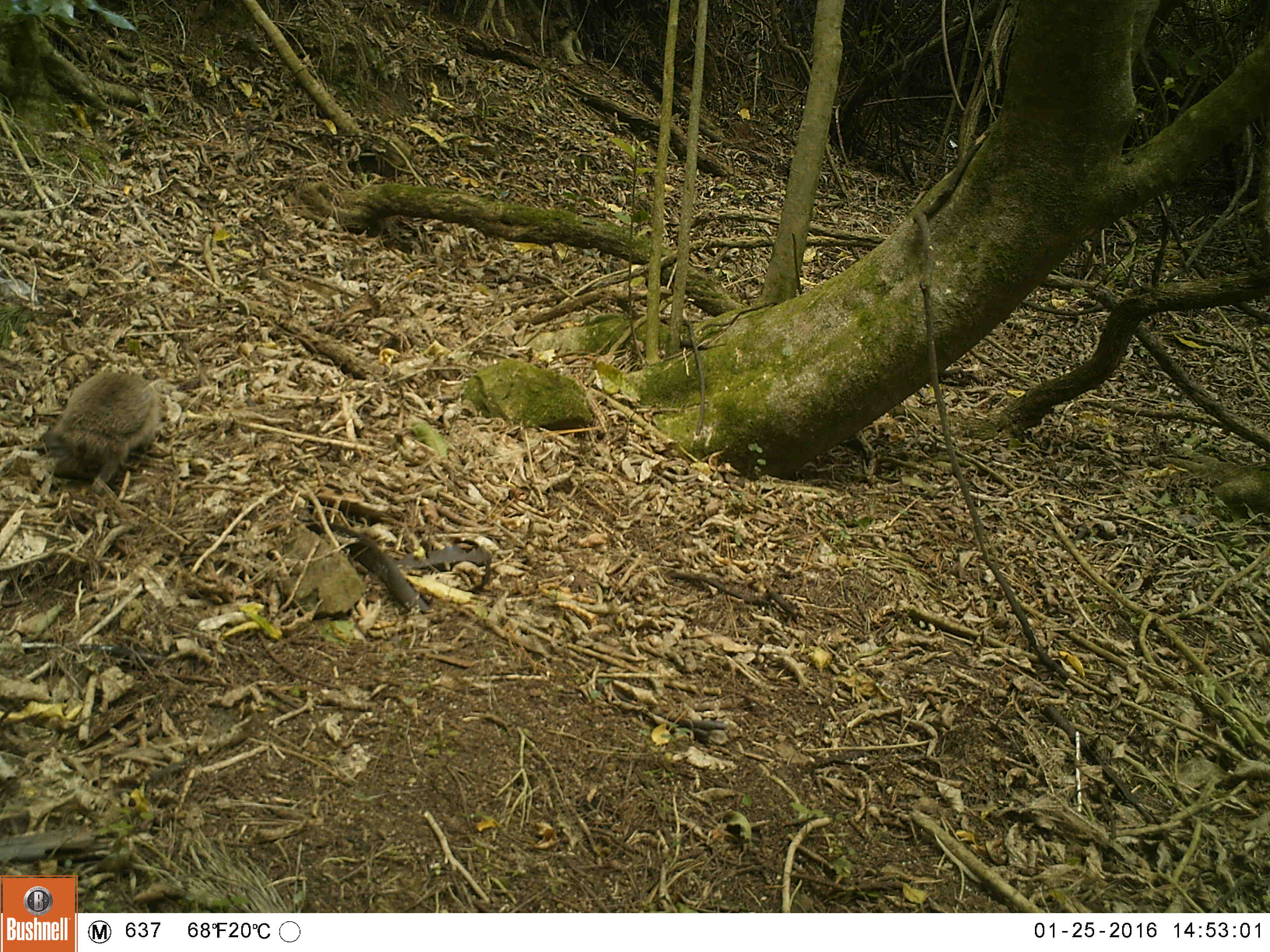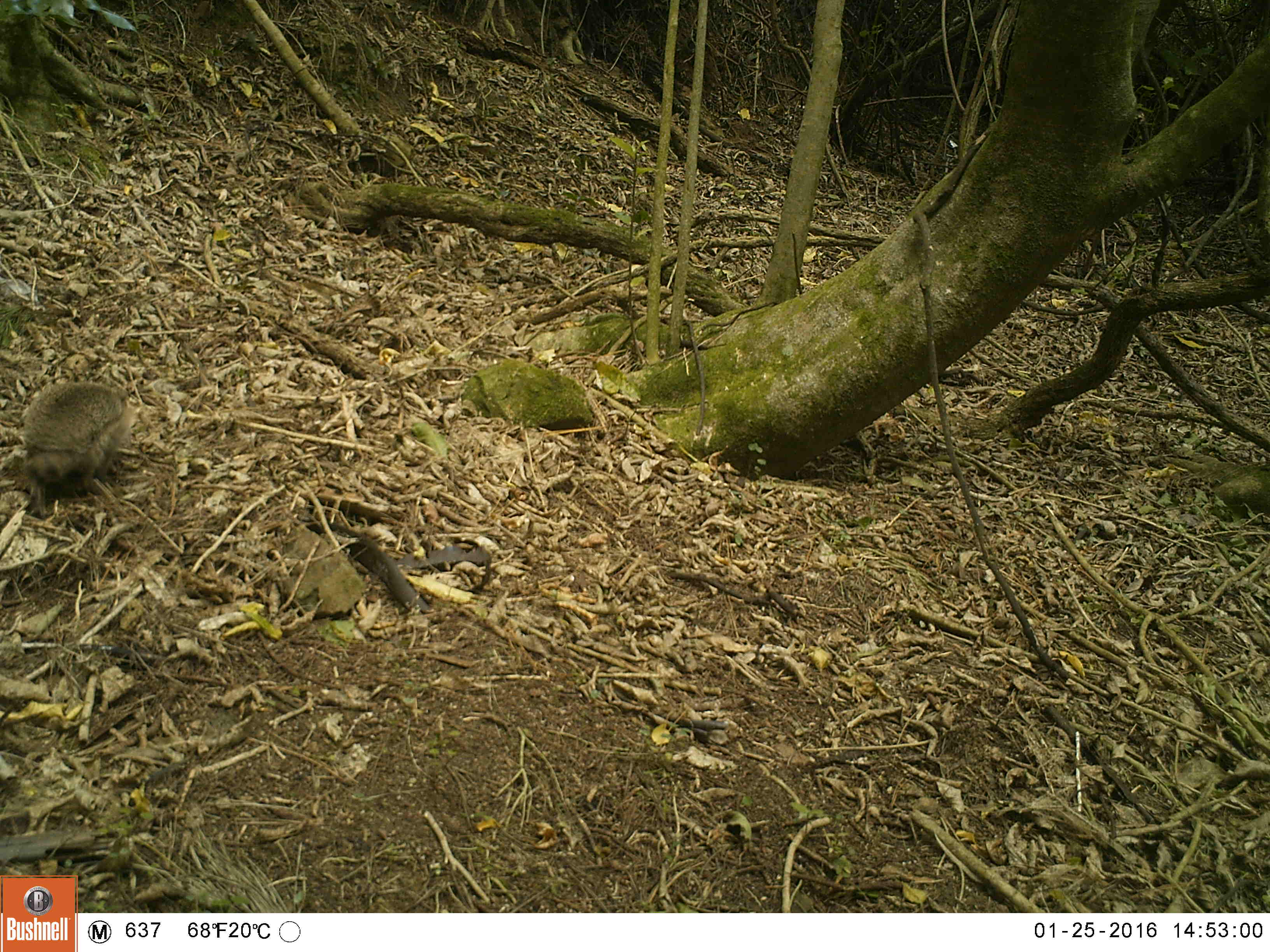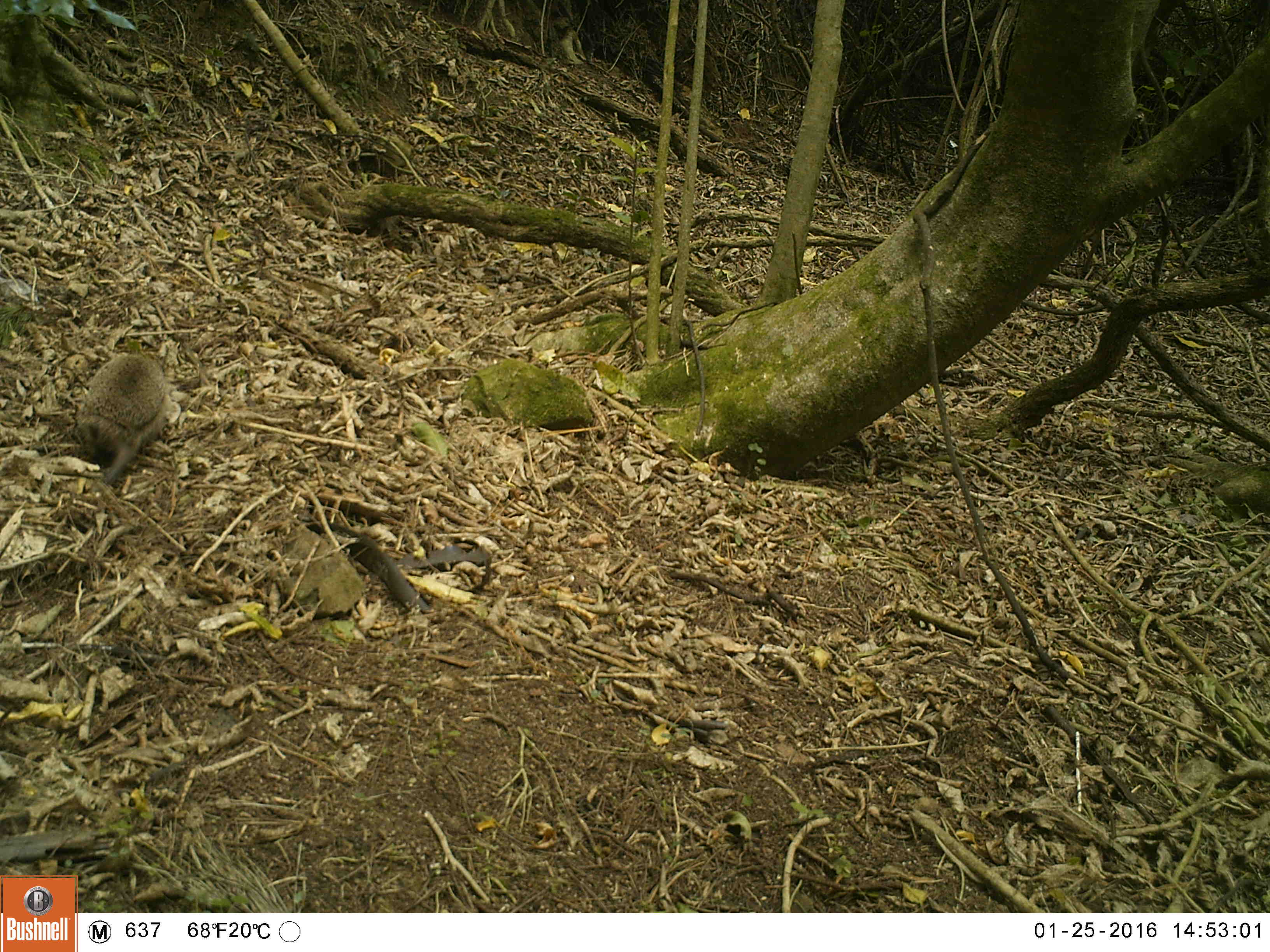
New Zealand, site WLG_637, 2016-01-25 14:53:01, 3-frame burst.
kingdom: Animalia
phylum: Chordata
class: Mammalia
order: Eulipotyphla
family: Erinaceidae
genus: Erinaceus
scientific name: Erinaceus europaeus europaeus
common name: european hedgehog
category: hedgehog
Hedgehog (european hedgehog) (Erinaceus europaeus europaeus).